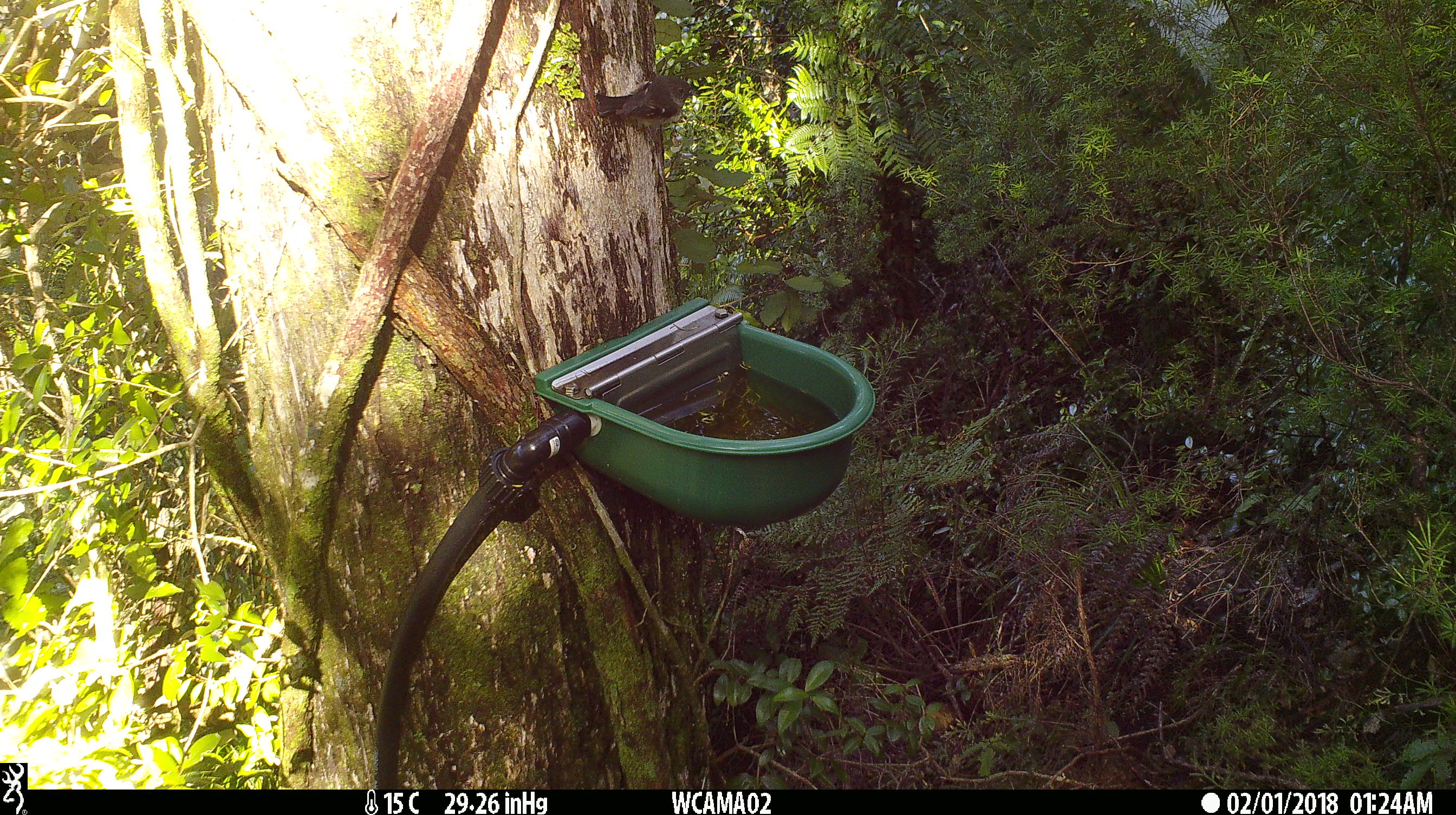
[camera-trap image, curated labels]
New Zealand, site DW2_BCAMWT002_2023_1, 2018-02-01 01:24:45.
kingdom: Animalia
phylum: Chordata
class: Aves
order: Passeriformes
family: Petroicidae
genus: Petroica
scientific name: Petroica macrocephala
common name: tomtit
Tomtit (Petroica macrocephala).